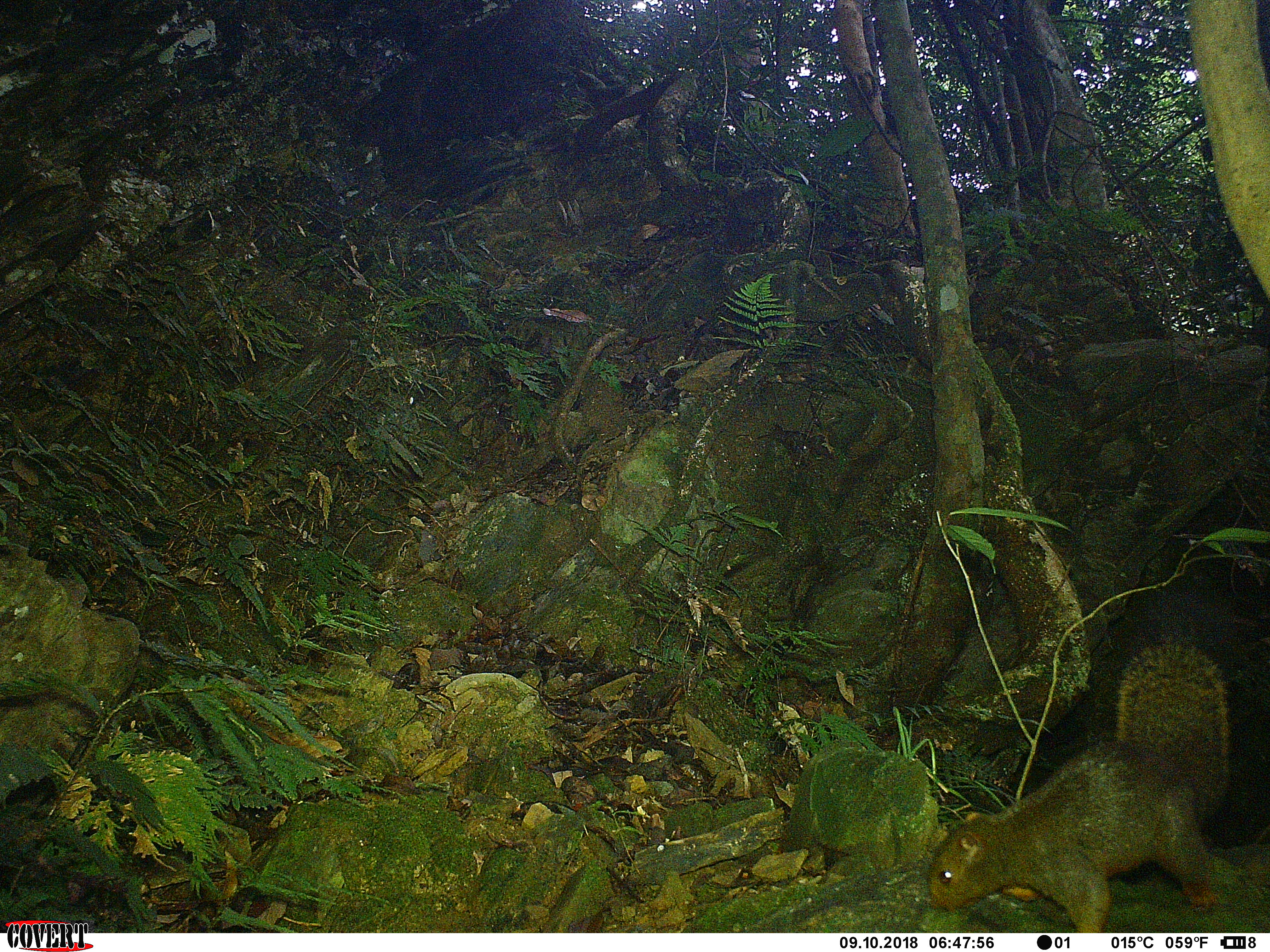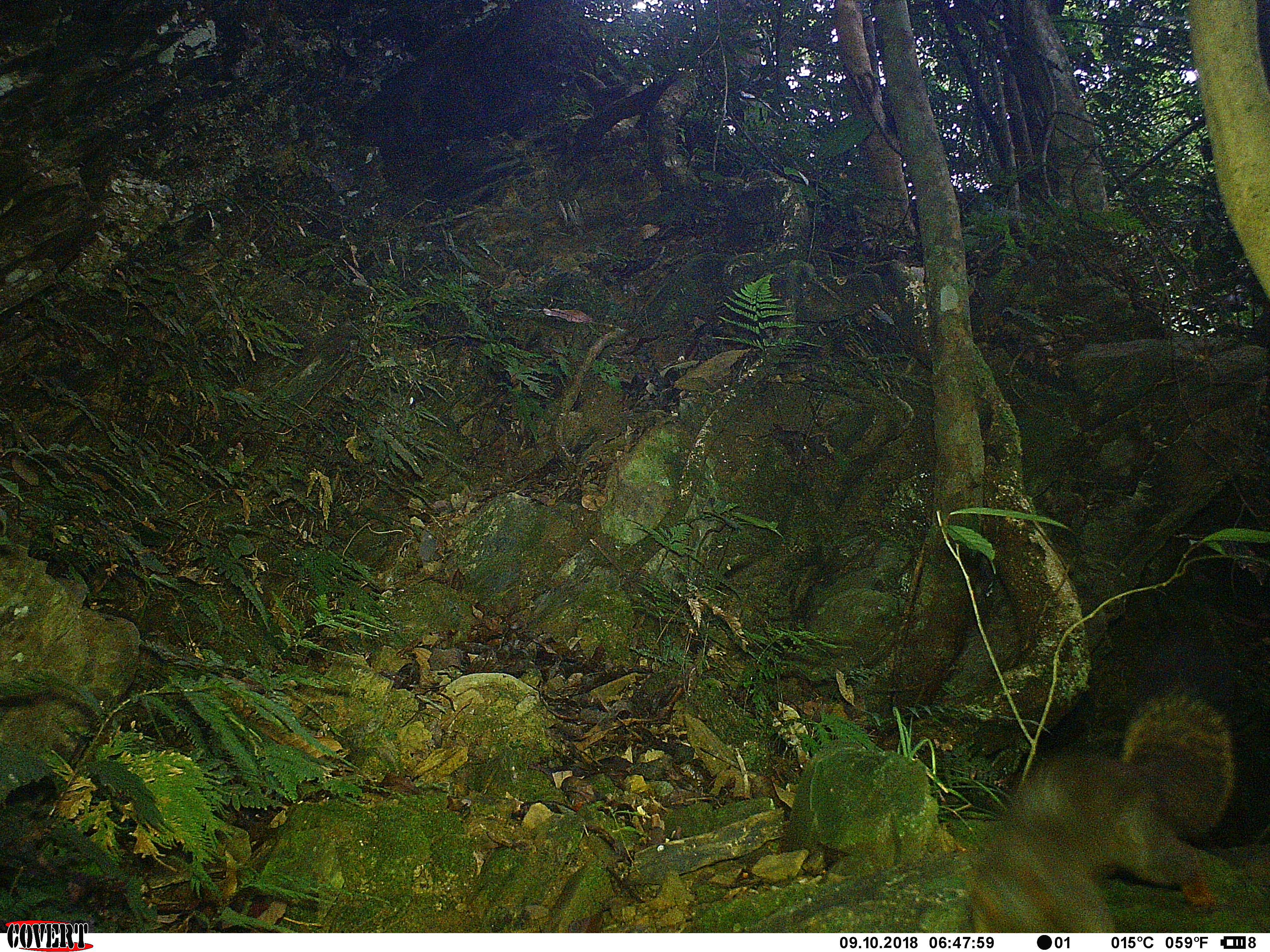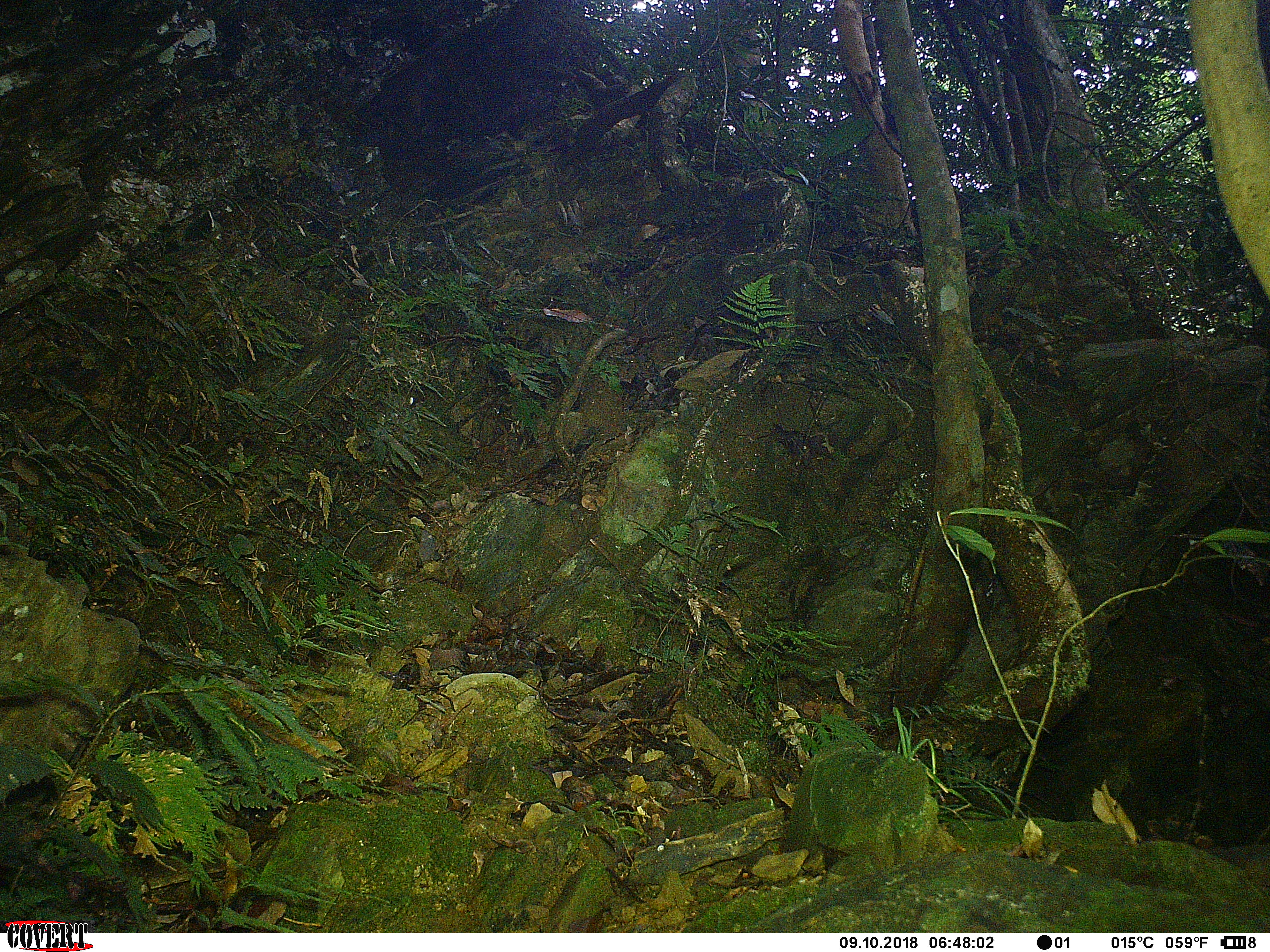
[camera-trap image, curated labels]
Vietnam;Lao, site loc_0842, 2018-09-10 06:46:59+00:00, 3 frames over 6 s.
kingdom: Animalia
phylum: Chordata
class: Mammalia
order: Rodentia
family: Sciuridae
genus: Sciurus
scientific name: Sciurus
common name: squirrel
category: unidentified squirrel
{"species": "unidentified squirrel (squirrel) (Sciurus)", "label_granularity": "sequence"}